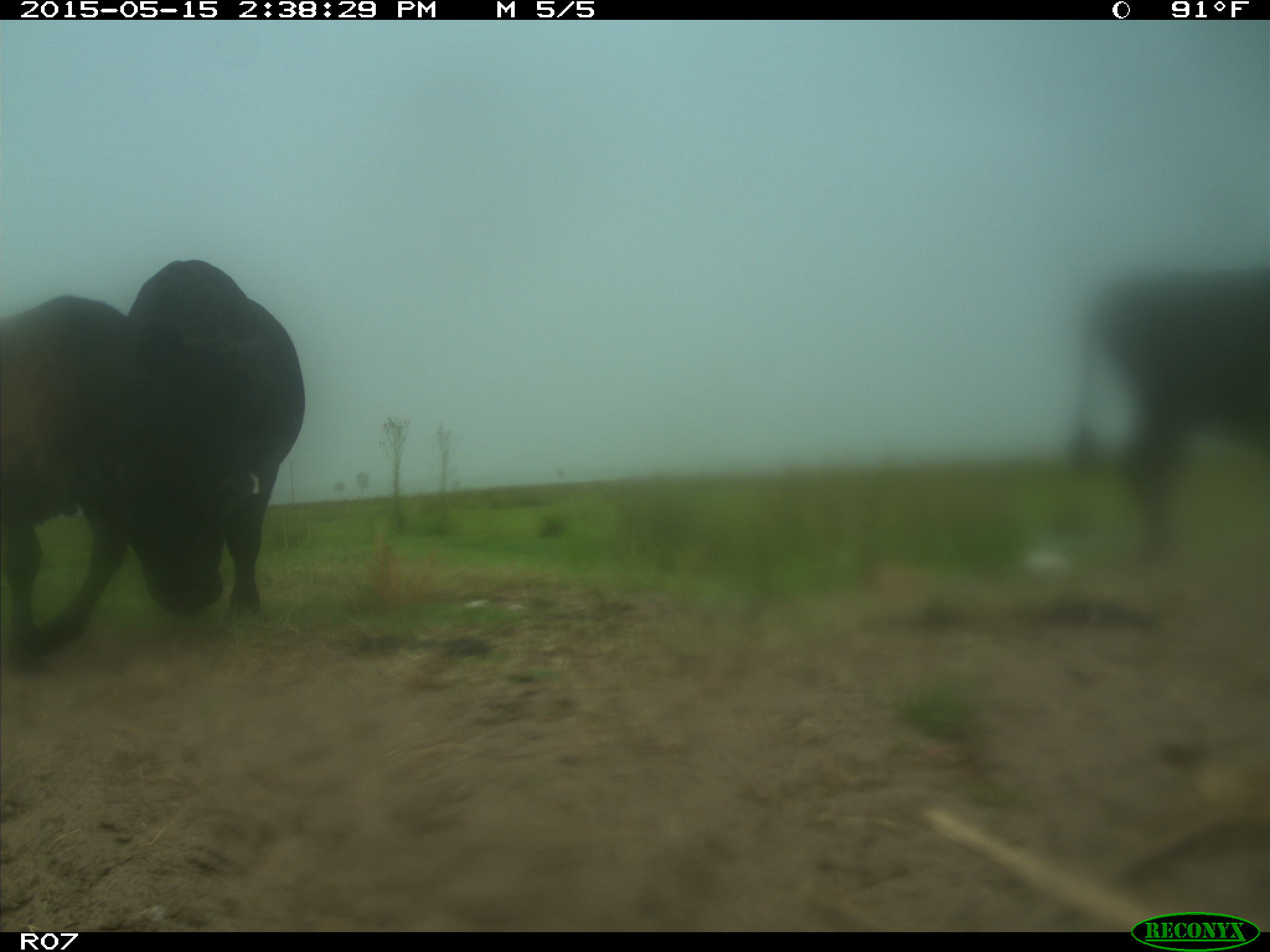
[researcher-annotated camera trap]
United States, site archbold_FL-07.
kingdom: Animalia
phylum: Chordata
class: Mammalia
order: Artiodactyla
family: Bovidae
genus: Bos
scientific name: Bos taurus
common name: domestic cow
Bos taurus (domestic cow).